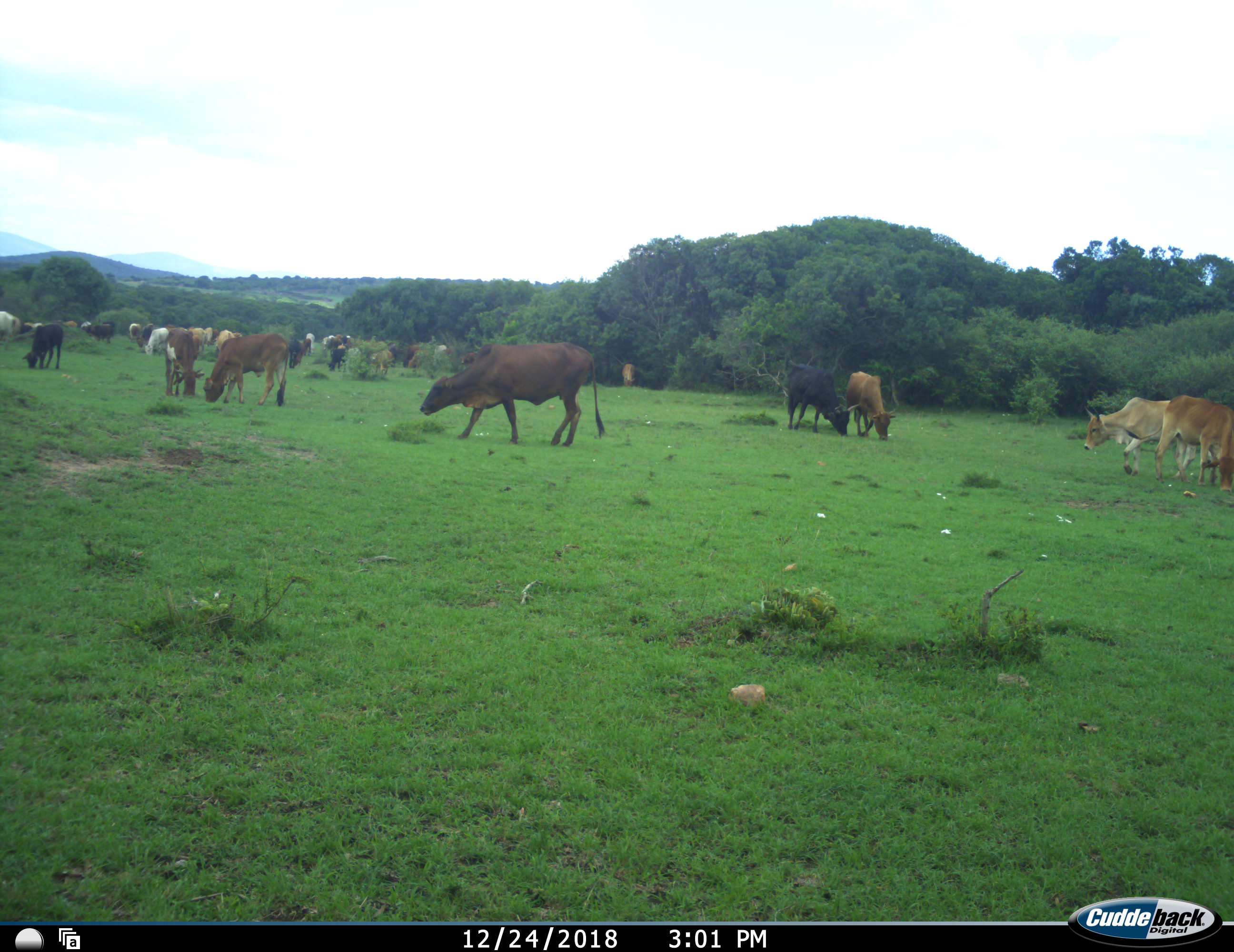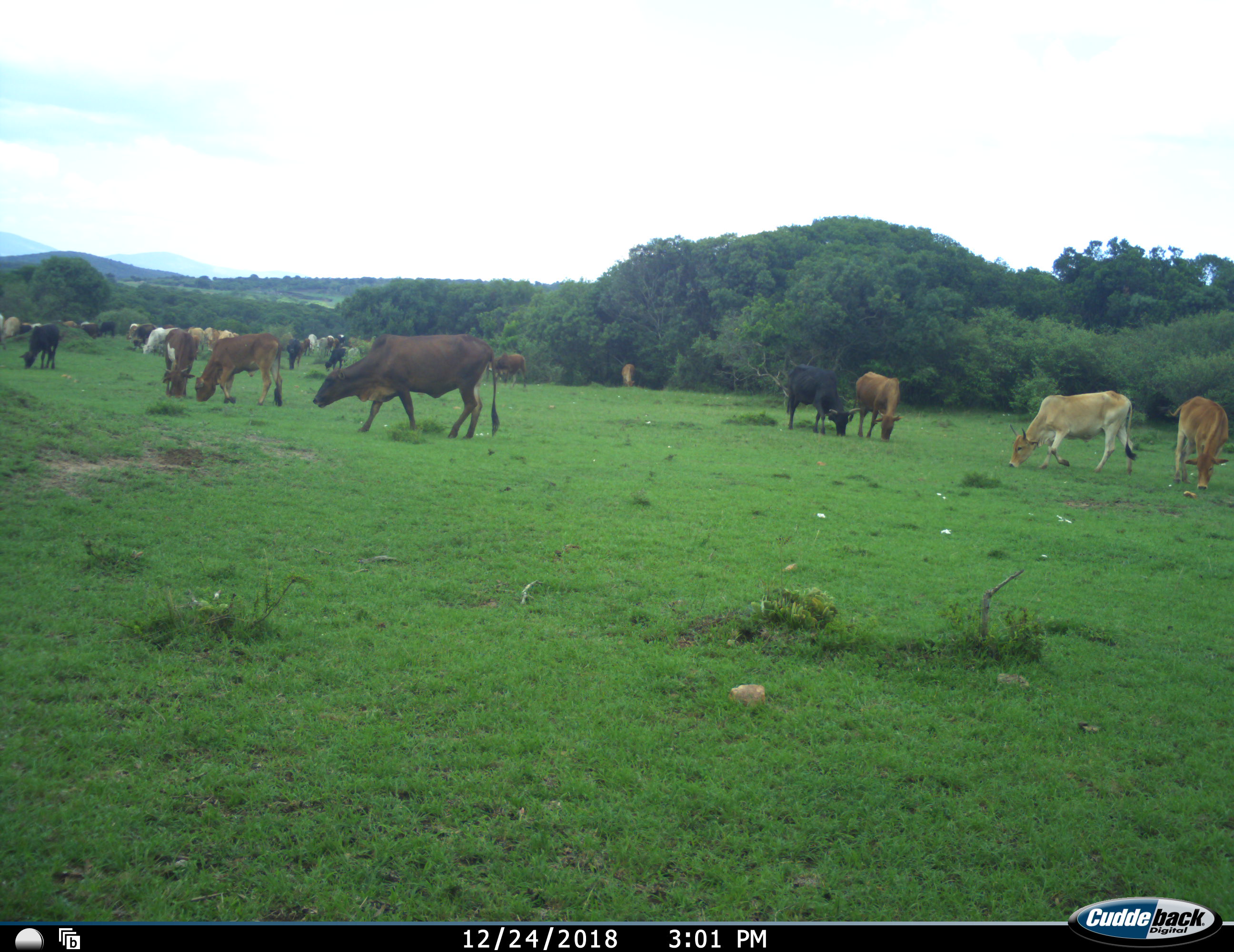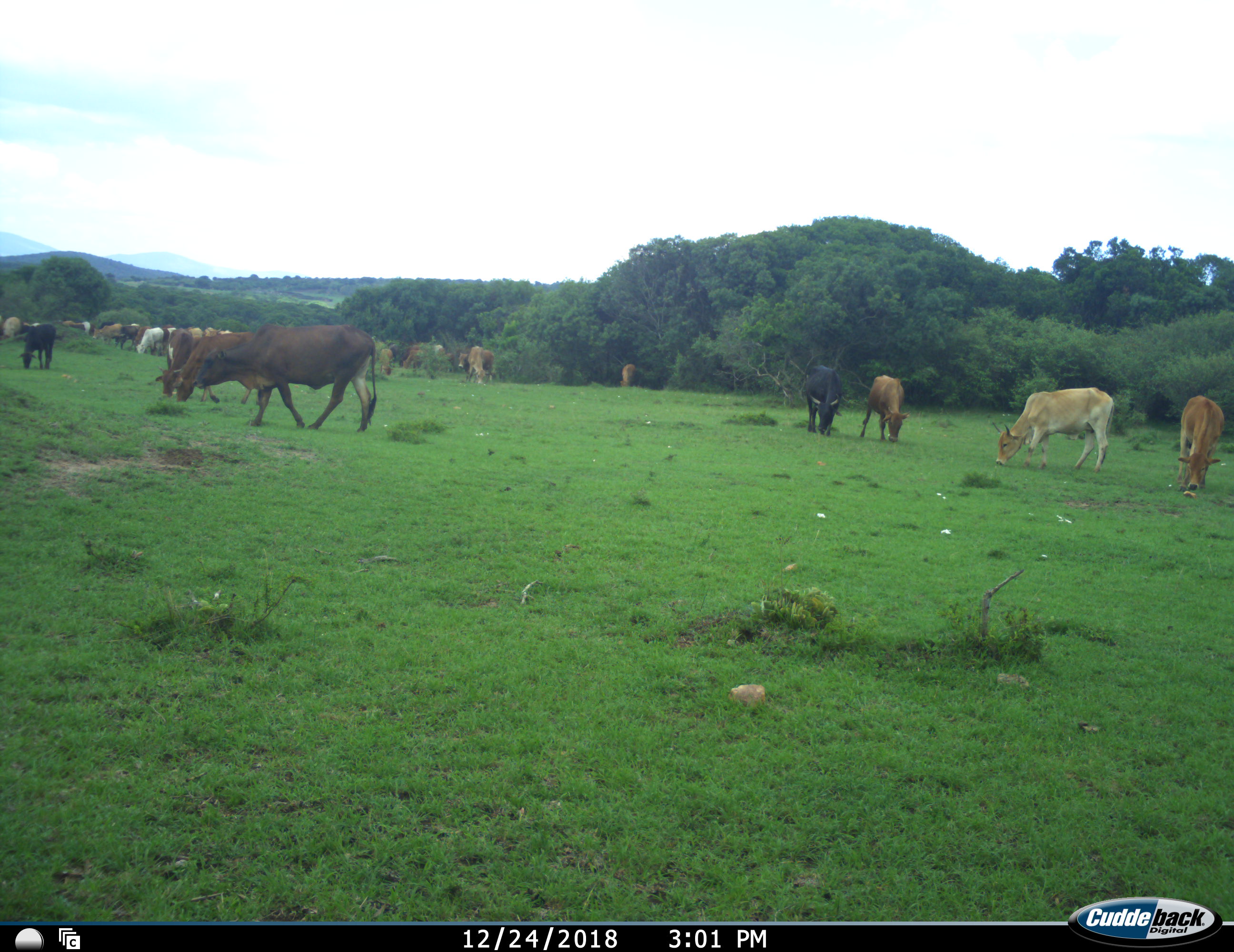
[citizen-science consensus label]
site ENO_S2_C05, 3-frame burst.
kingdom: Animalia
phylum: Chordata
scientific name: Vertebrata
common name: domestic animal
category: domesticanimal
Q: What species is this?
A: Domesticanimal (domestic animal) (Vertebrata).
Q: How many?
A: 11-50.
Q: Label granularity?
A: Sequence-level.